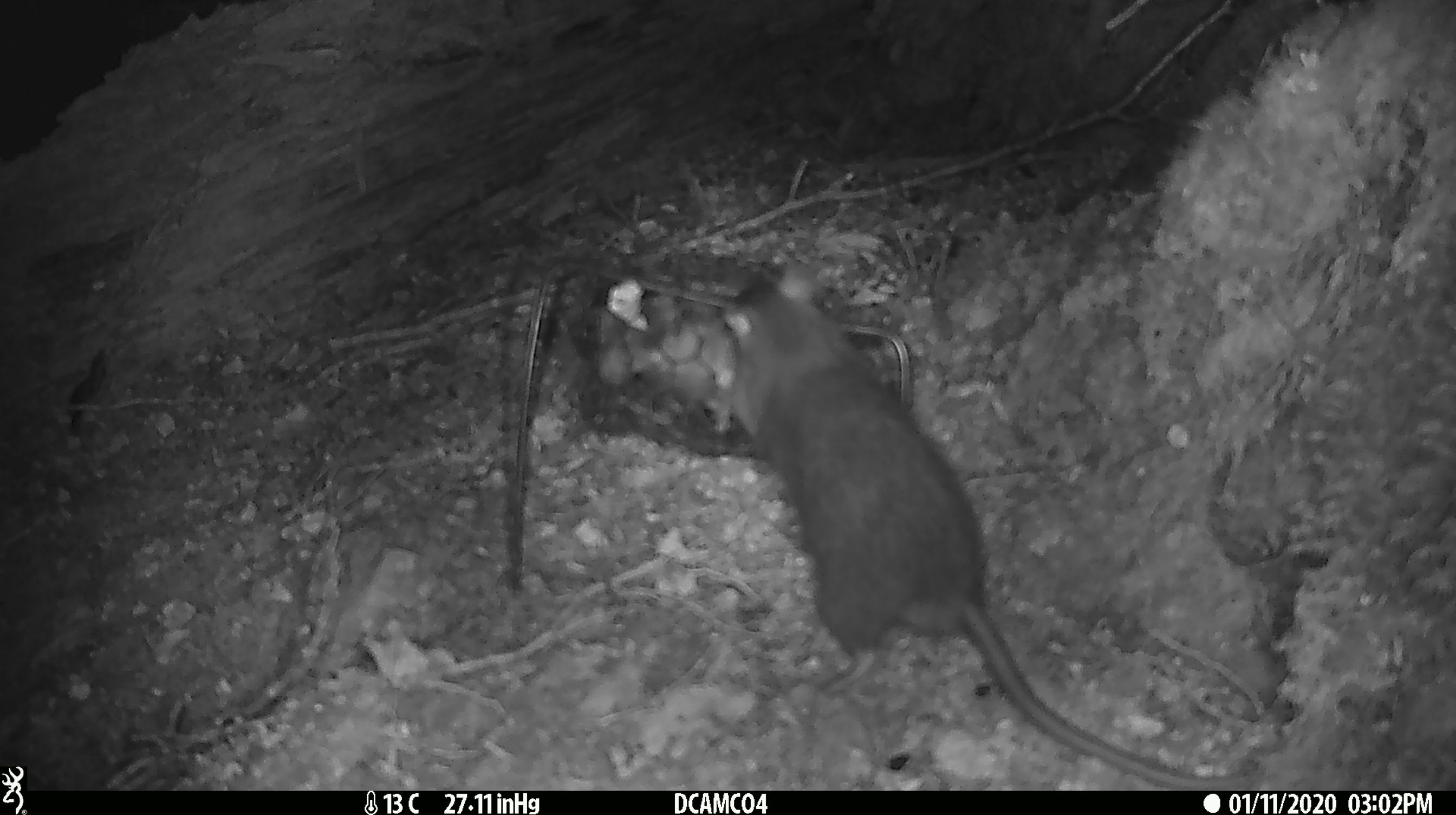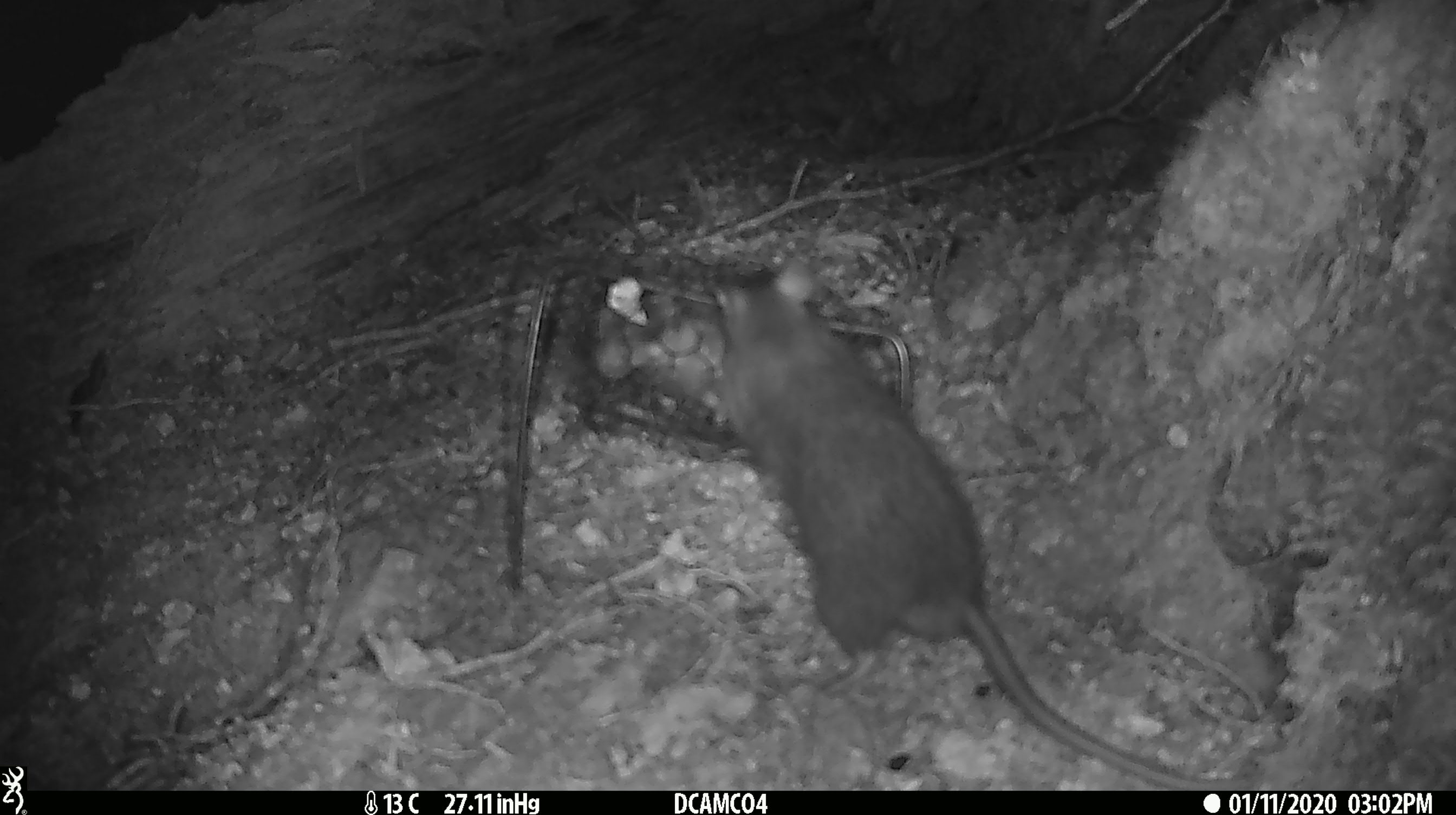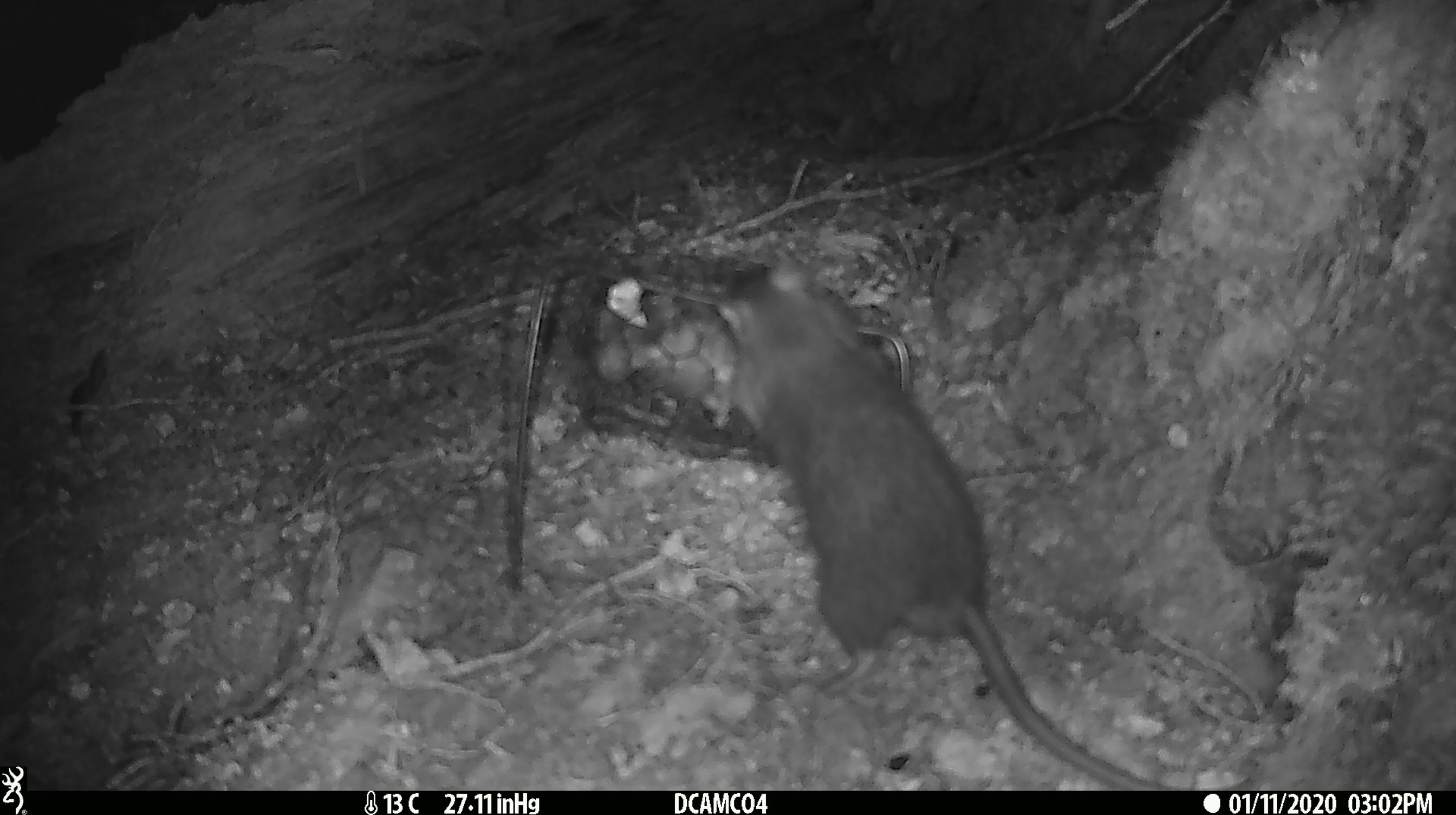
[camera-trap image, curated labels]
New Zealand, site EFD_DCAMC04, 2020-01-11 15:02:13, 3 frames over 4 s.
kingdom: Animalia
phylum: Chordata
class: Mammalia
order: Rodentia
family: Muridae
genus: Rattus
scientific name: Rattus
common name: rat